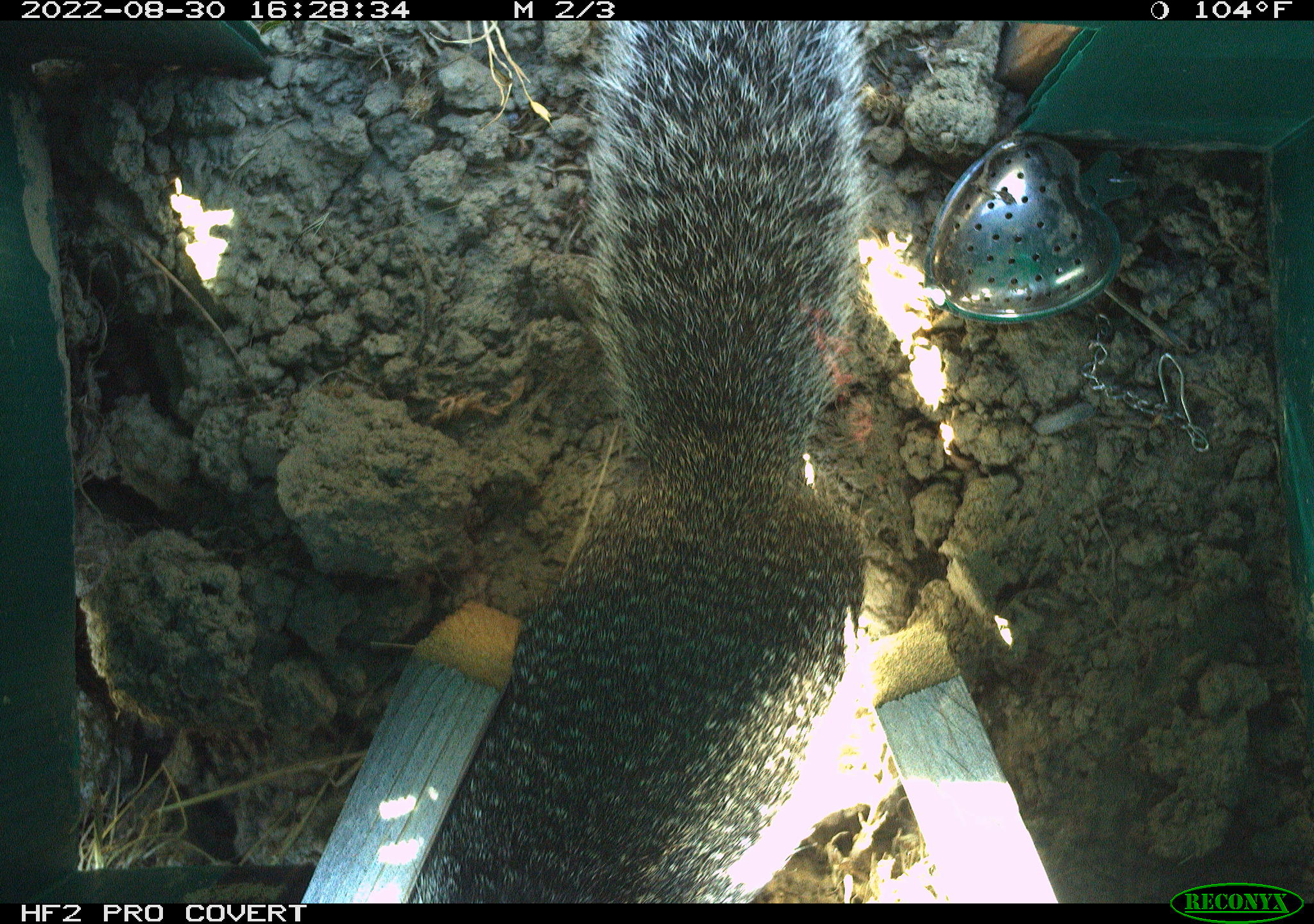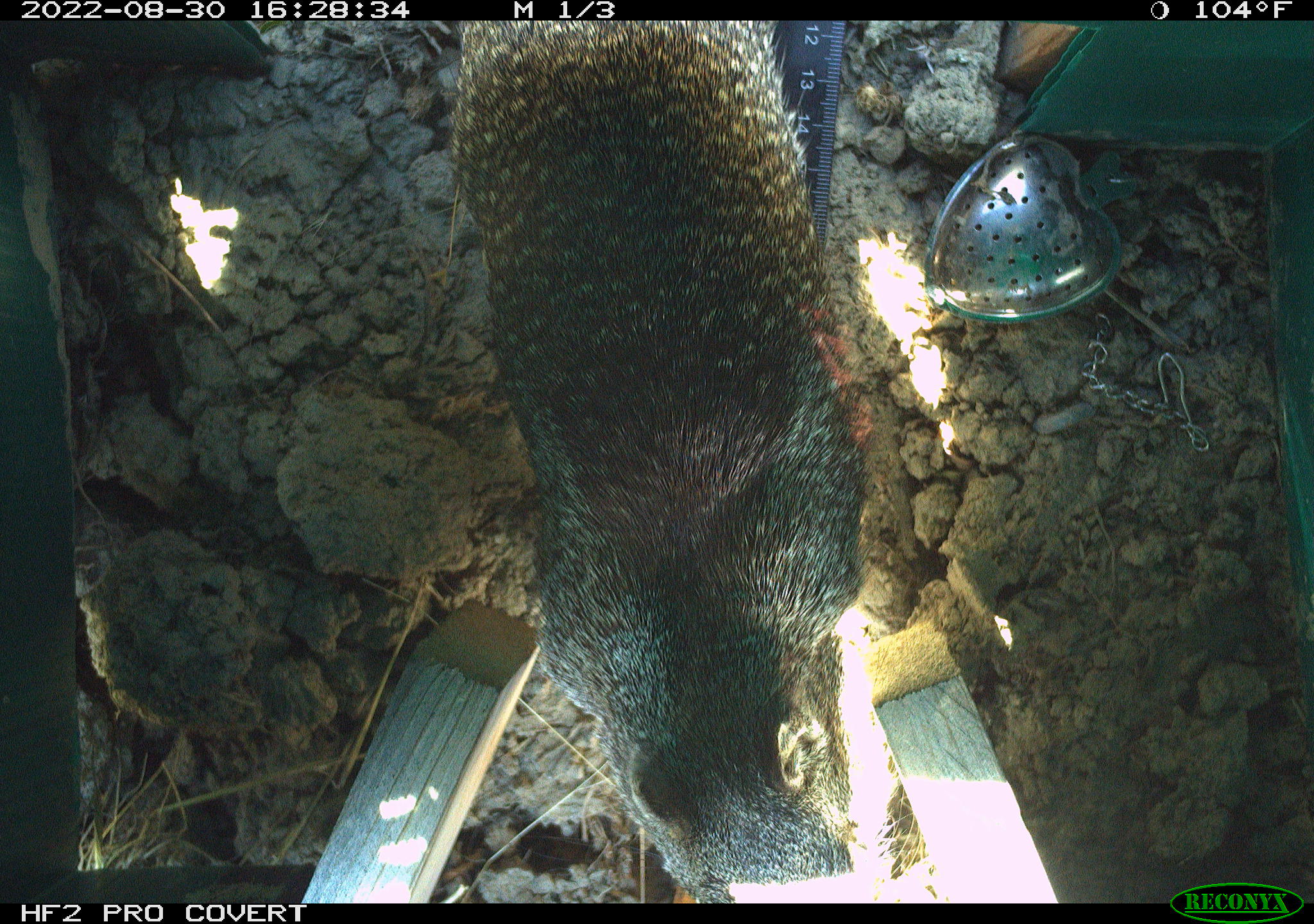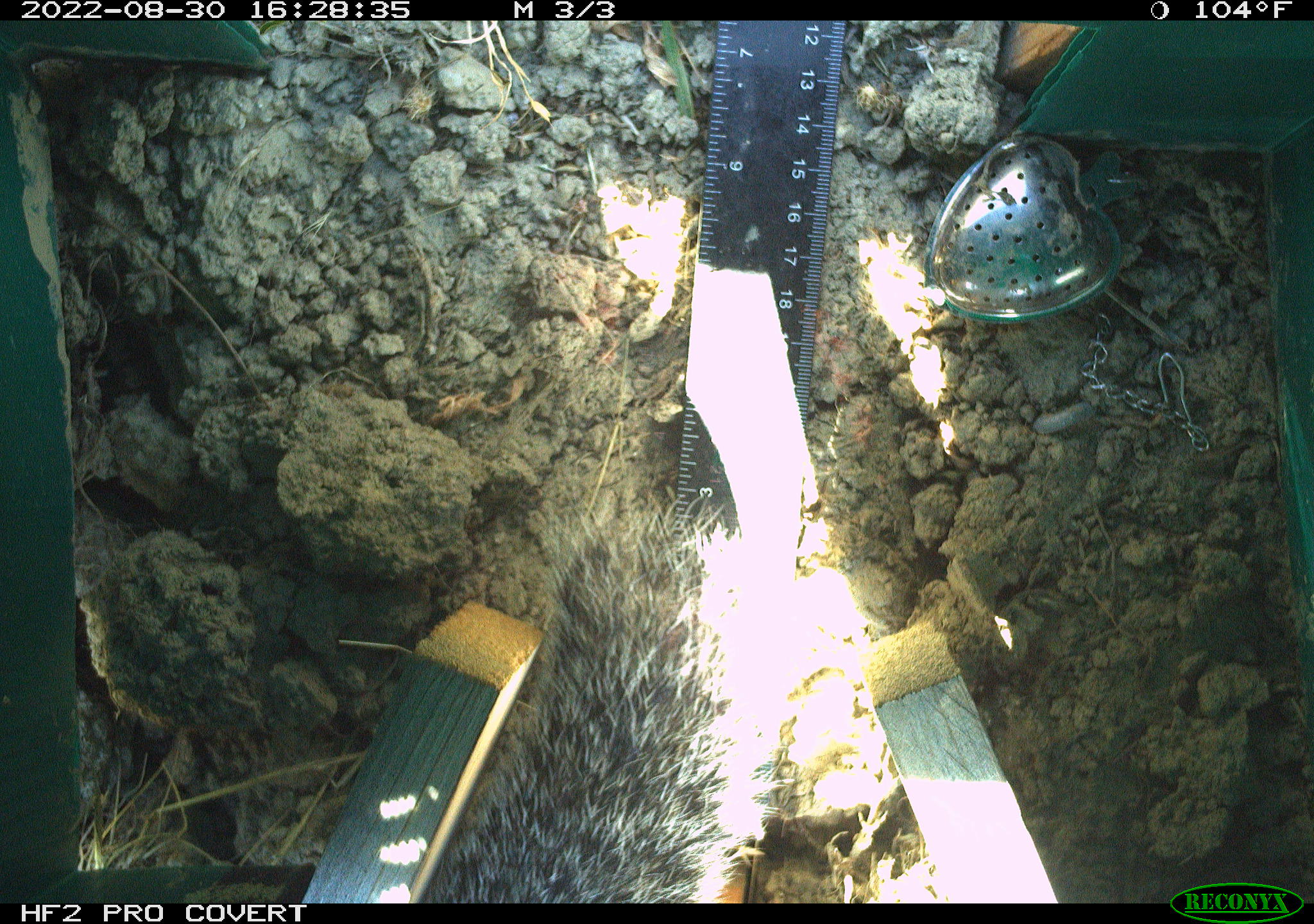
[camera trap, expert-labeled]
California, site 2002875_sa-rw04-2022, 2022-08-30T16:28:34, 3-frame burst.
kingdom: Animalia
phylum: Chordata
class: Mammalia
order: Rodentia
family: Sciuridae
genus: Otospermophilus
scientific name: Otospermophilus beecheyi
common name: california ground squirrel